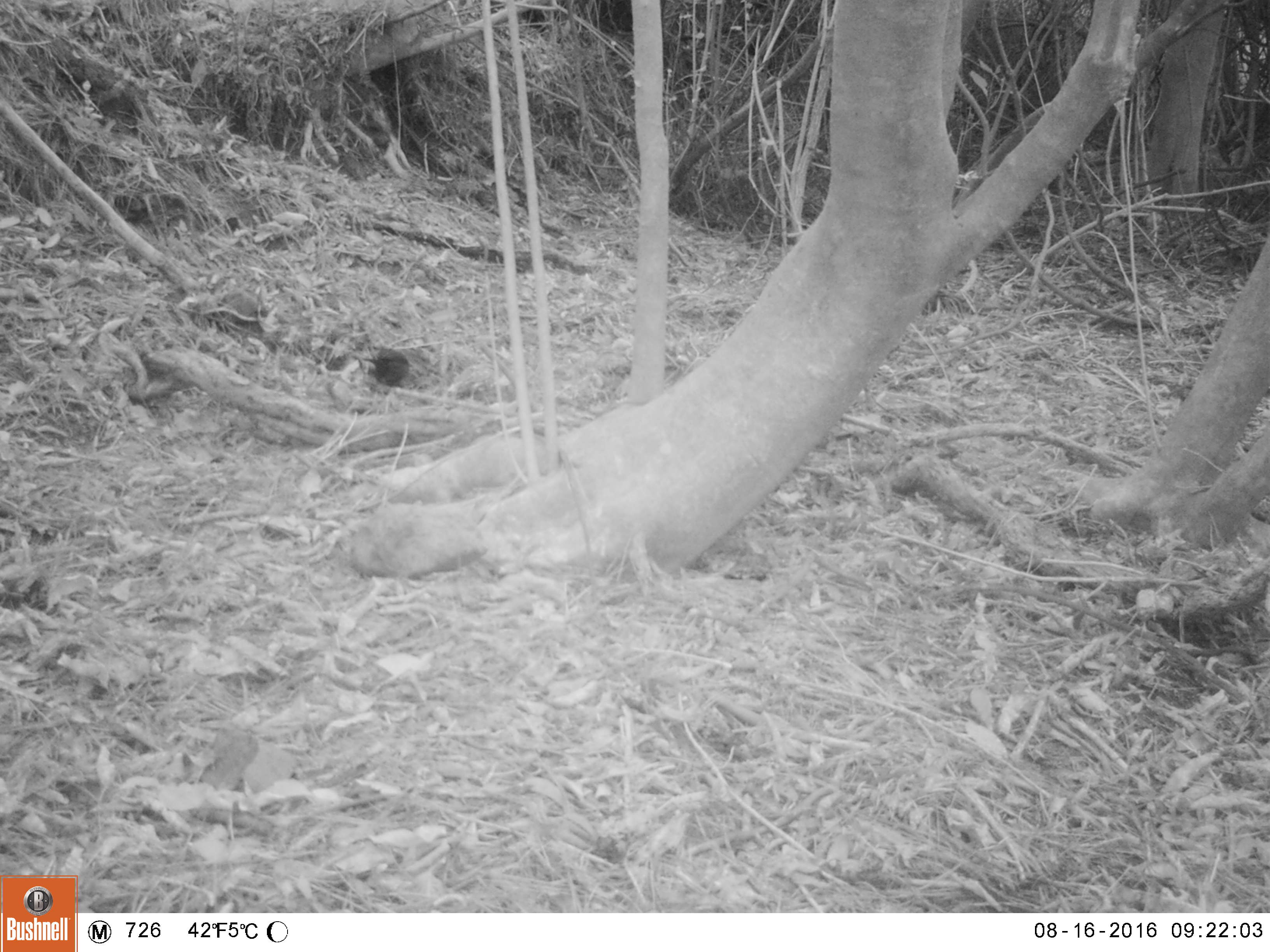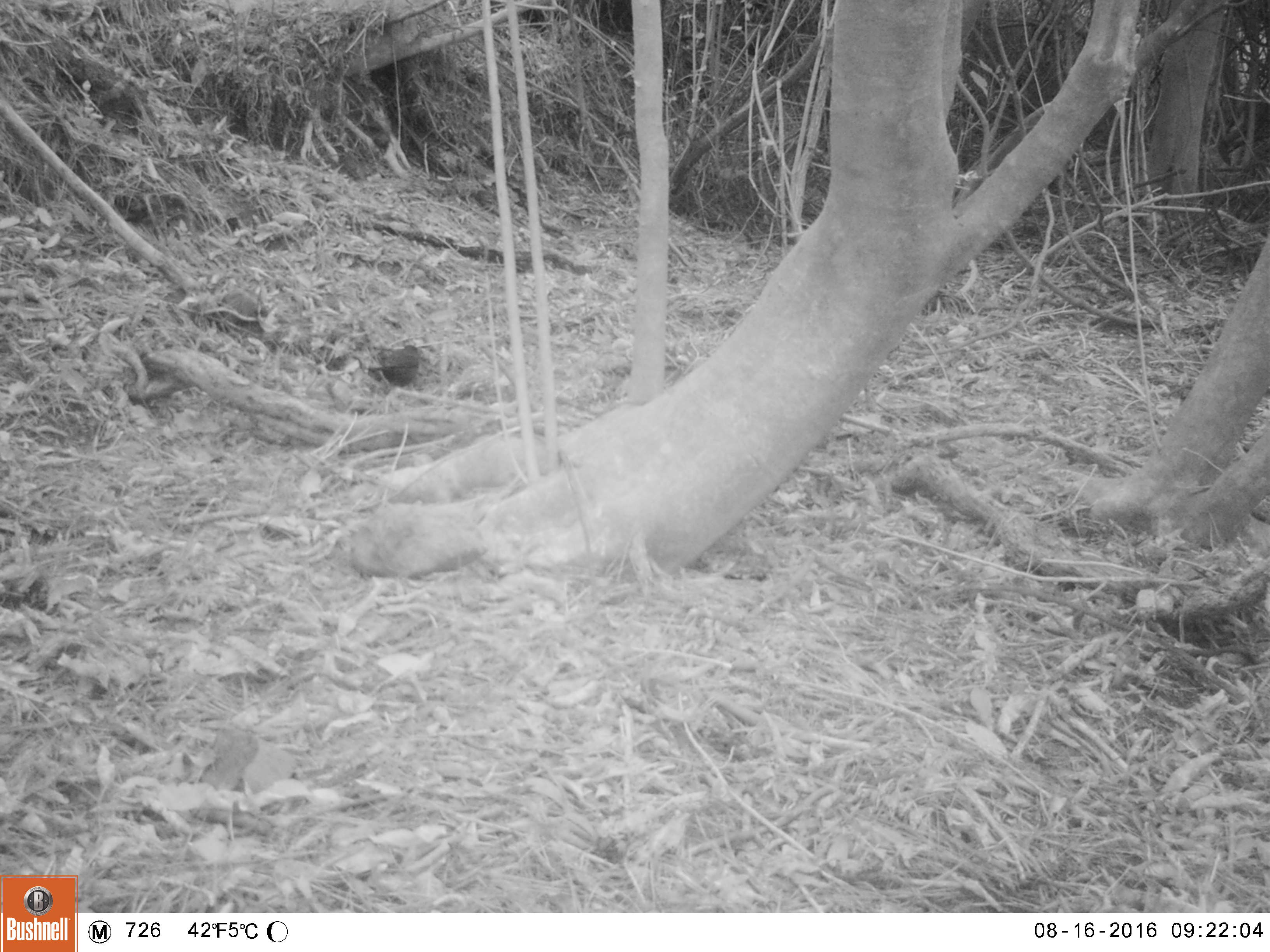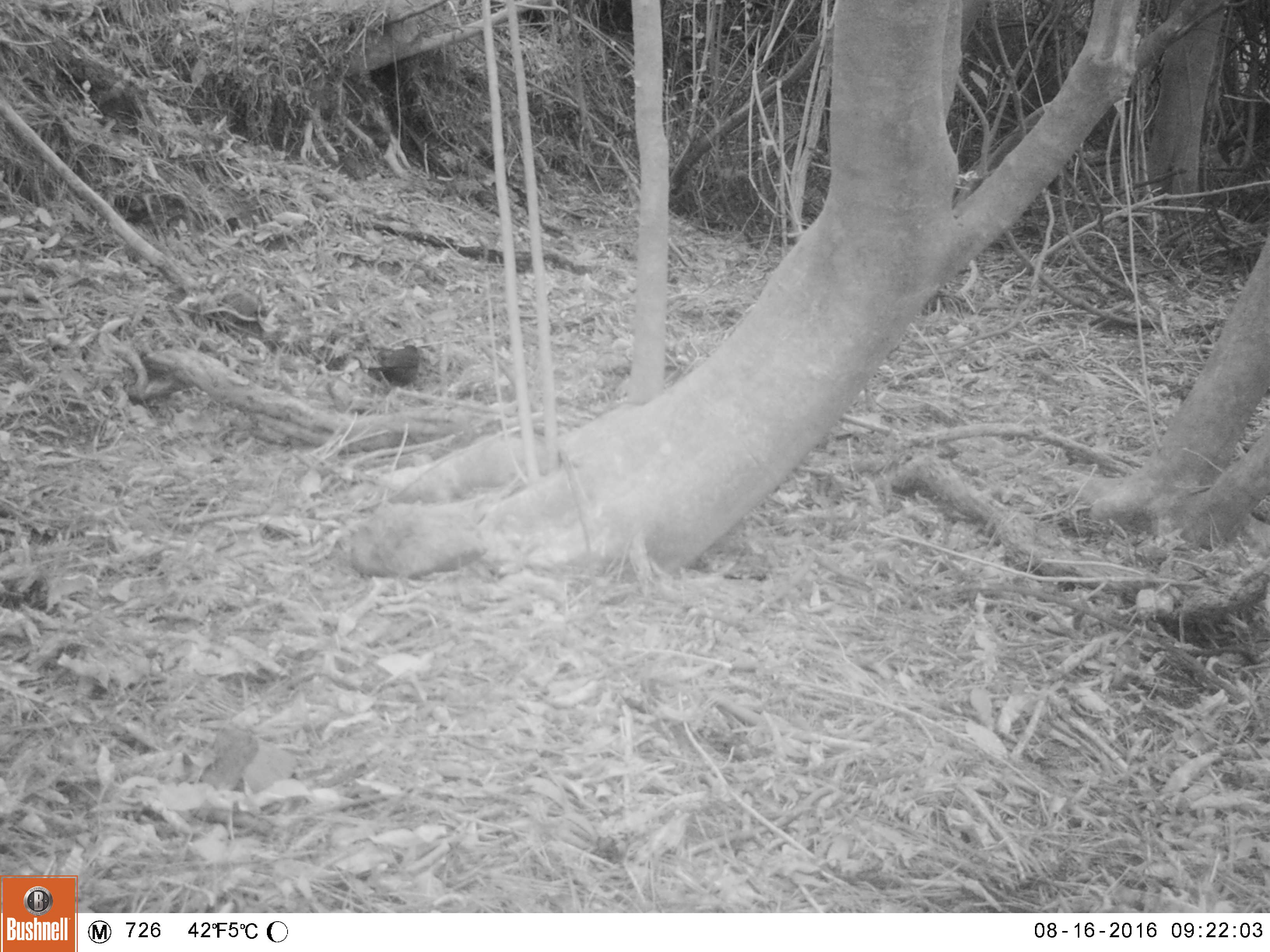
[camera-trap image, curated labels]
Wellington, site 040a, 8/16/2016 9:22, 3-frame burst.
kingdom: Animalia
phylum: Chordata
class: Aves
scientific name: Aves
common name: bird